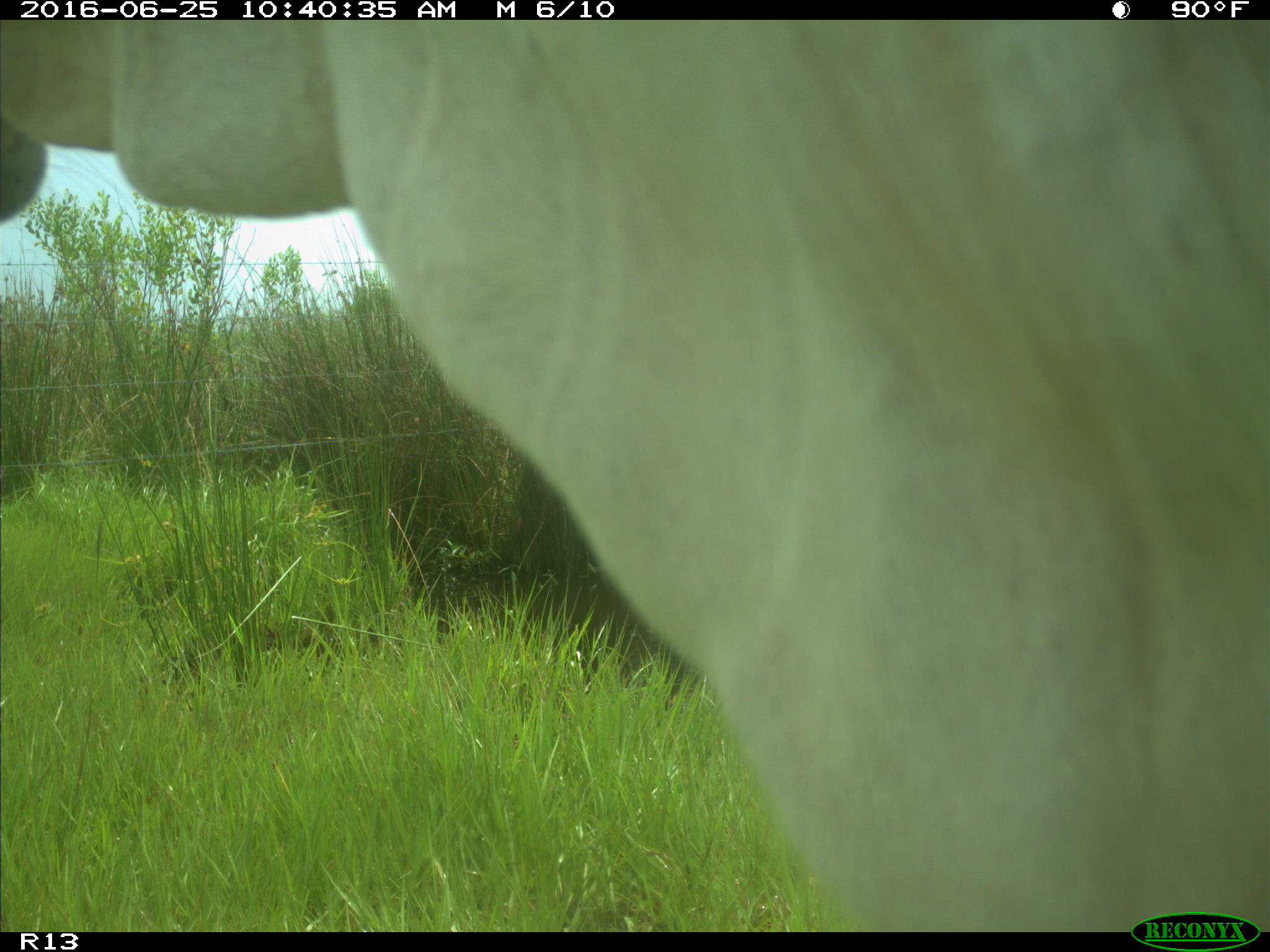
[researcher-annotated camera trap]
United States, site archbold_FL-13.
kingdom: Animalia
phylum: Chordata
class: Mammalia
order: Artiodactyla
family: Bovidae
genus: Bos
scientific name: Bos taurus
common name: domestic cow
Bos taurus (domestic cow).